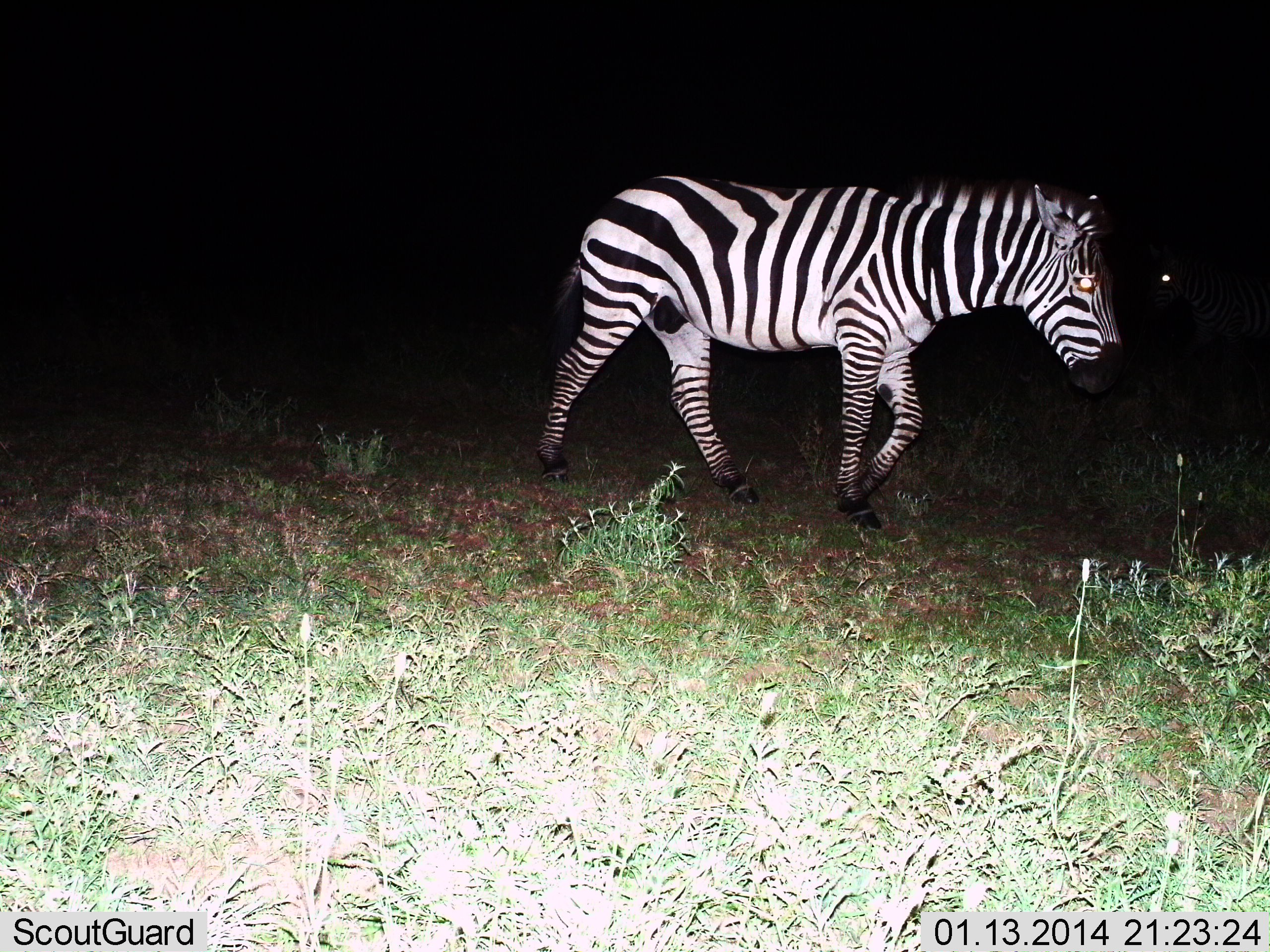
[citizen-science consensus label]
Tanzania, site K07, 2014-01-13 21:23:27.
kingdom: Animalia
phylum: Chordata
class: Mammalia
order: Perissodactyla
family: Equidae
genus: Equus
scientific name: Equus quagga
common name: plains zebra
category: zebra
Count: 1.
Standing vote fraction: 0%.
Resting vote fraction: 0%.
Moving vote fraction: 100%.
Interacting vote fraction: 0%.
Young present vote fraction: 0%.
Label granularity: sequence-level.